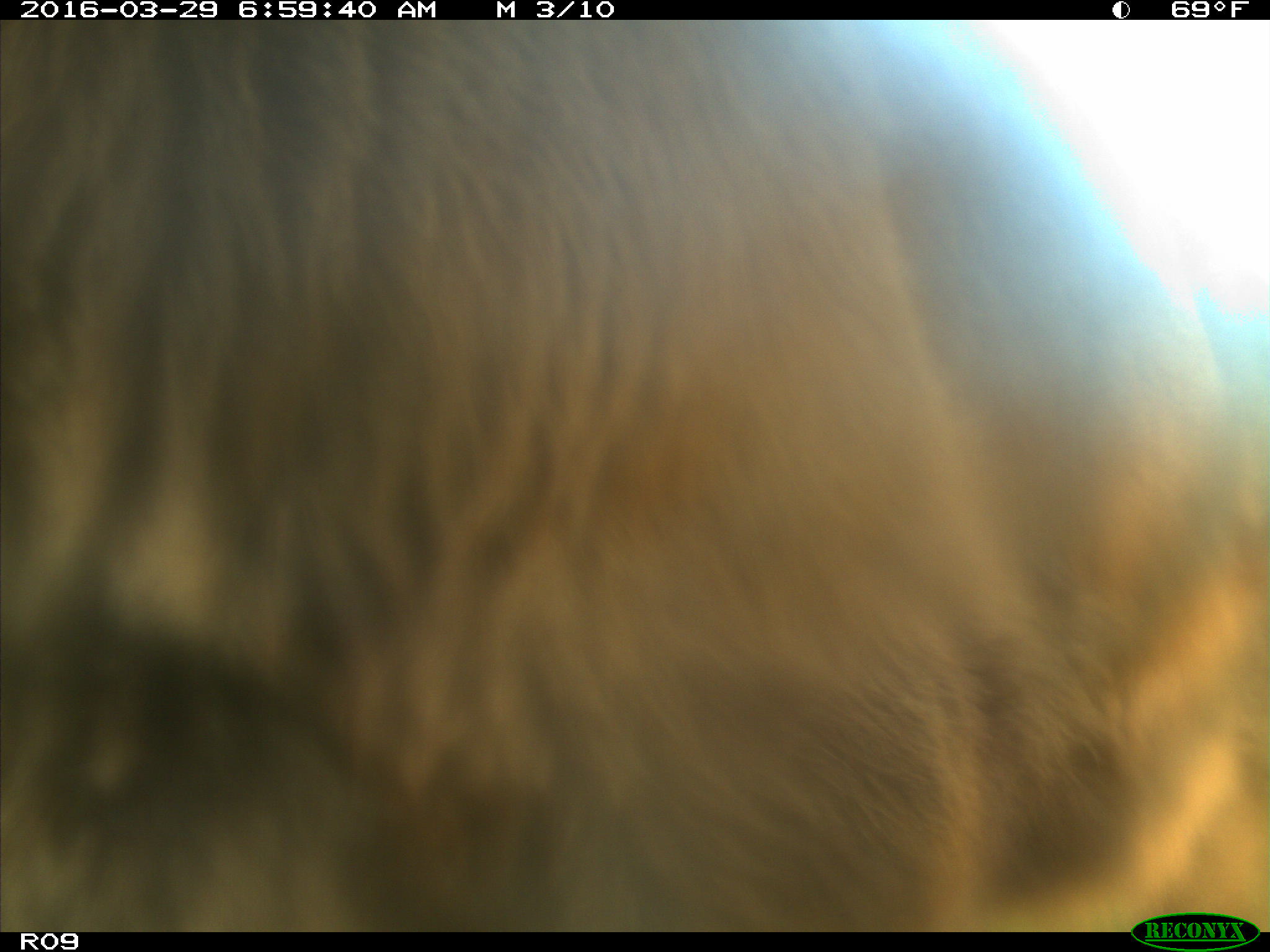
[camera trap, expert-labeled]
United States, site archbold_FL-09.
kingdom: Animalia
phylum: Chordata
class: Mammalia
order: Artiodactyla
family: Bovidae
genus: Bos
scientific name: Bos taurus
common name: domestic cow